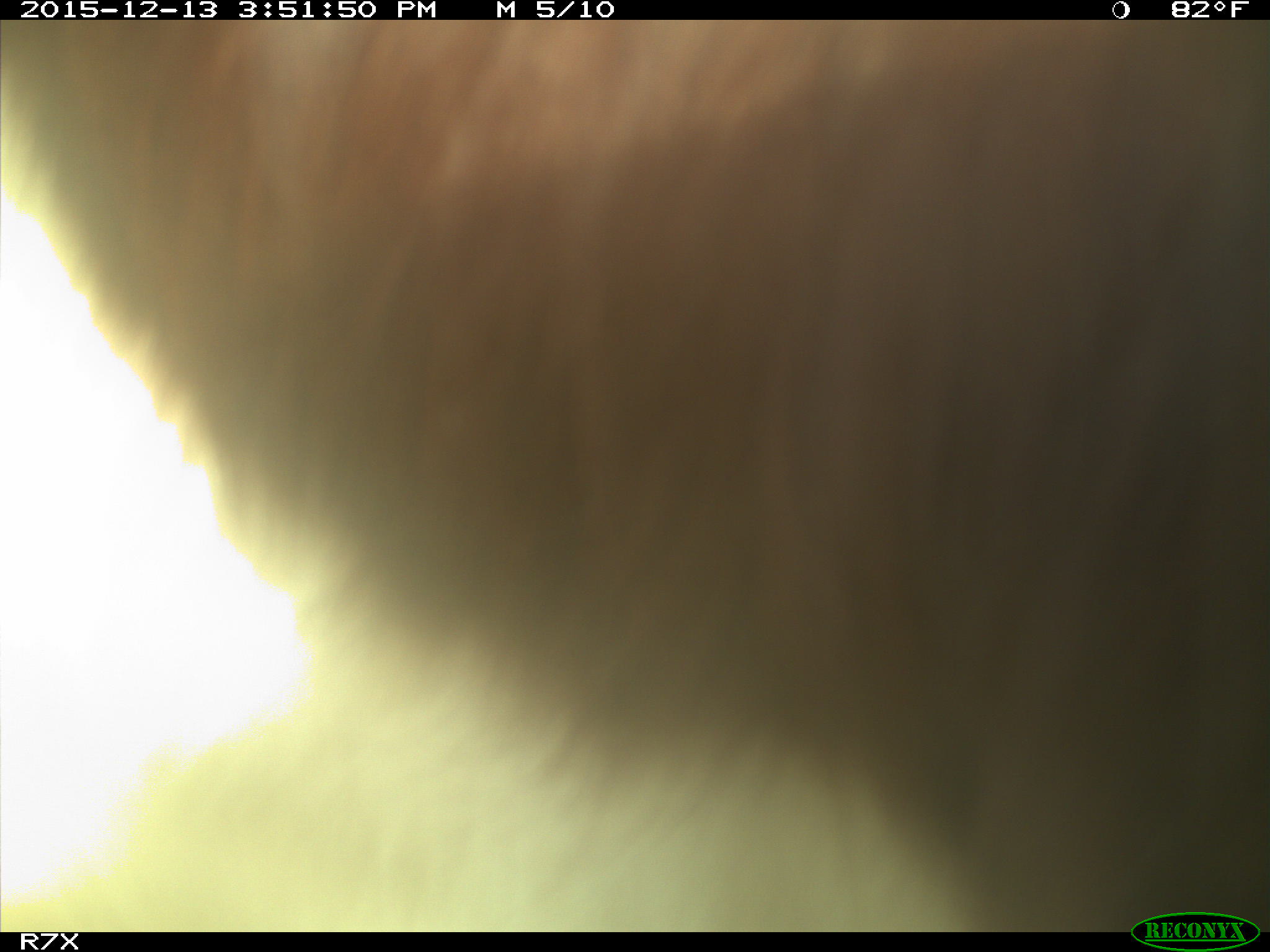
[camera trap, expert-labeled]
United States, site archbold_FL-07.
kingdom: Animalia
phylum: Chordata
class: Mammalia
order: Artiodactyla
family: Bovidae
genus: Bos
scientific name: Bos taurus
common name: domestic cow